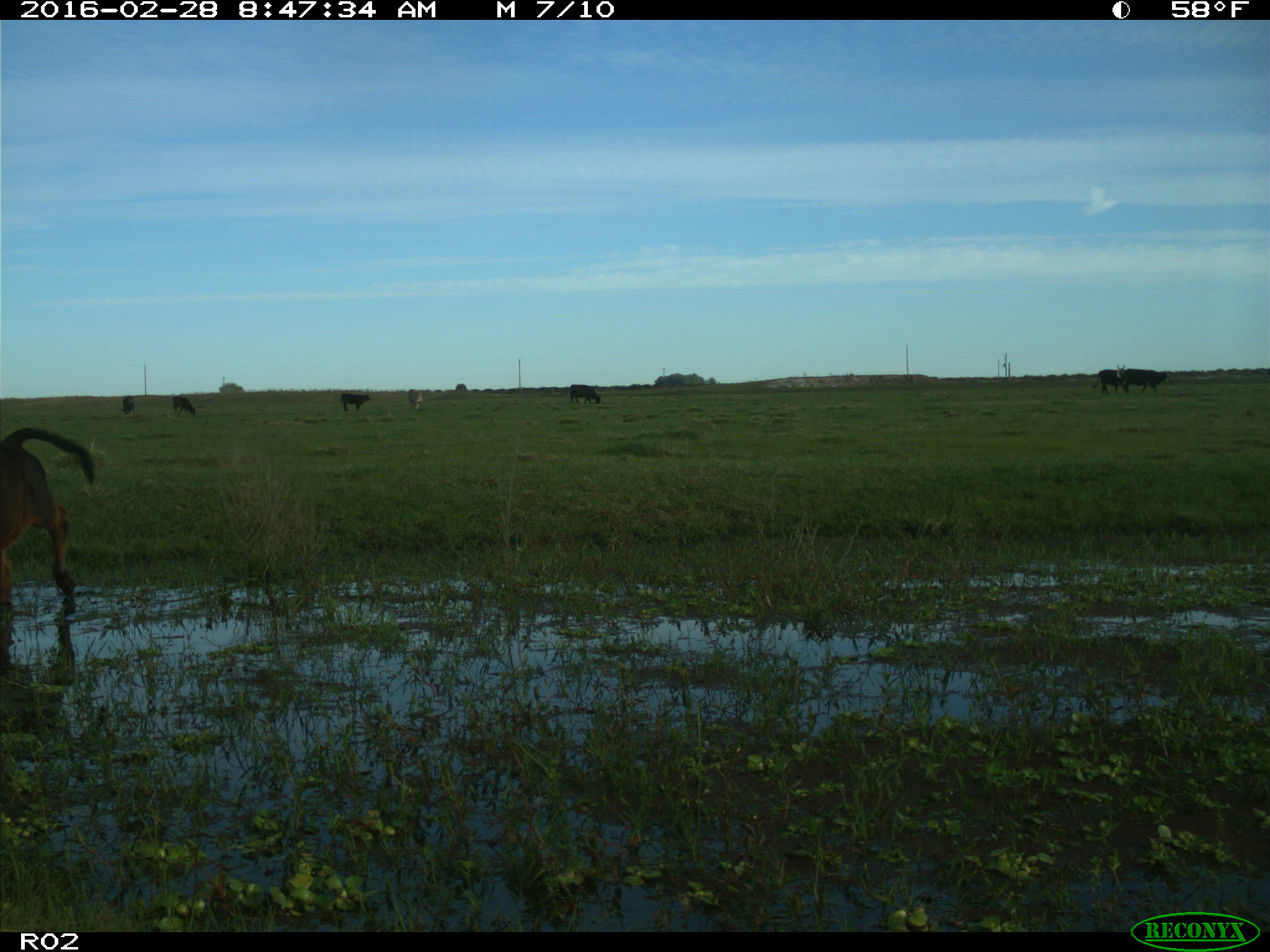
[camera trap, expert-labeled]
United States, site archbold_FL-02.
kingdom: Animalia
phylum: Chordata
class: Mammalia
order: Artiodactyla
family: Bovidae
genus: Bos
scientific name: Bos taurus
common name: domestic cow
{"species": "Bos taurus (domestic cow)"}